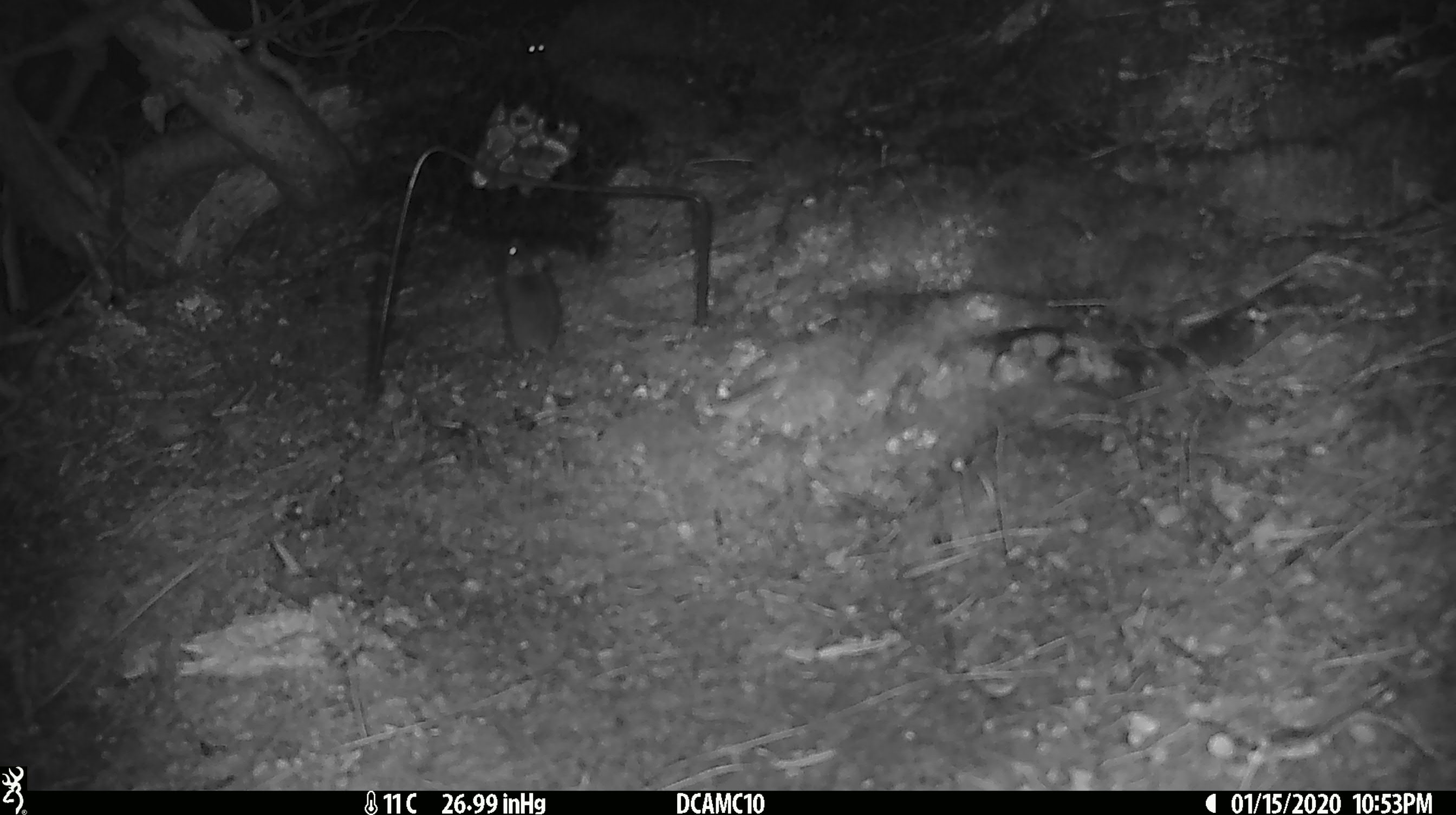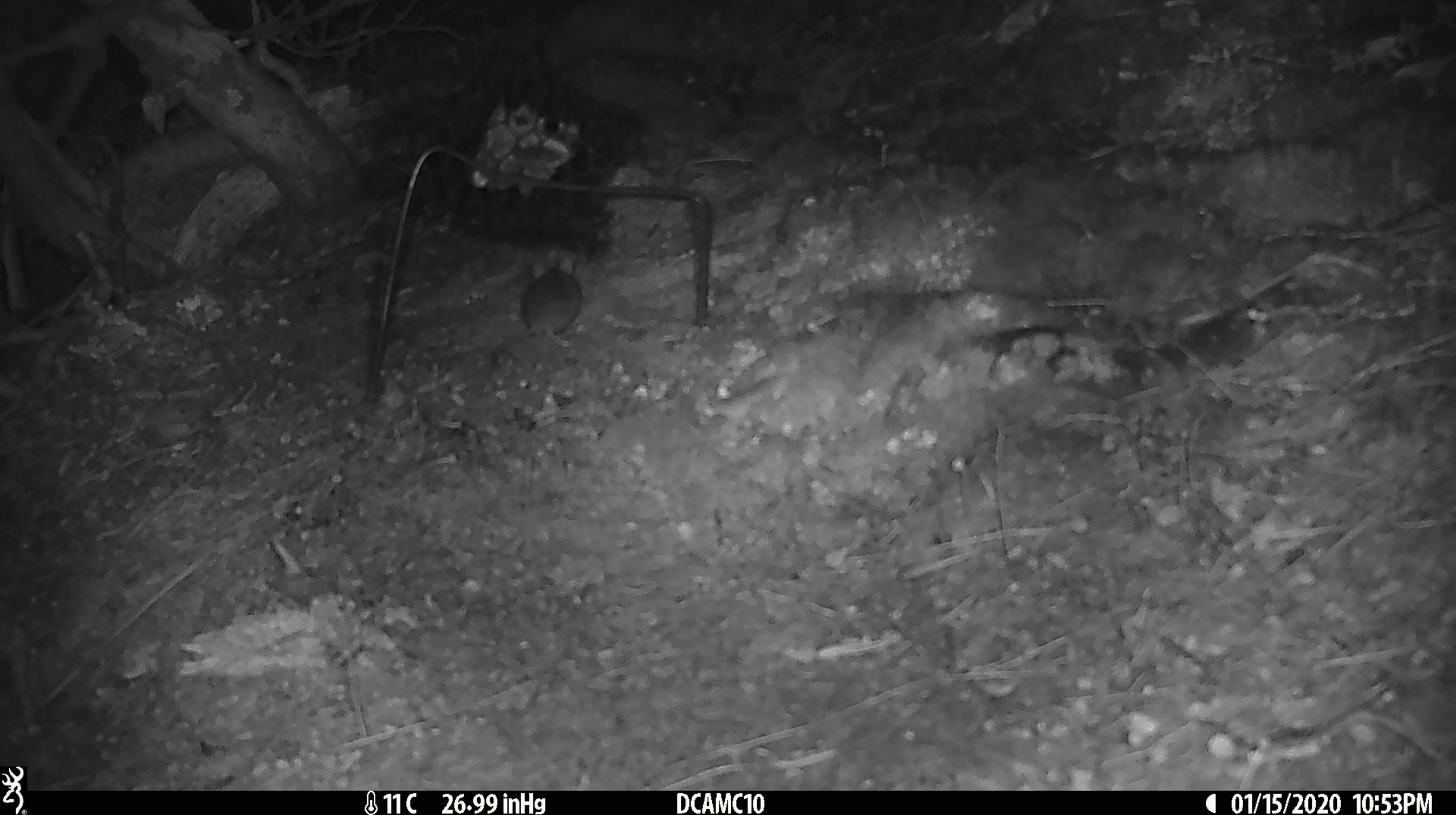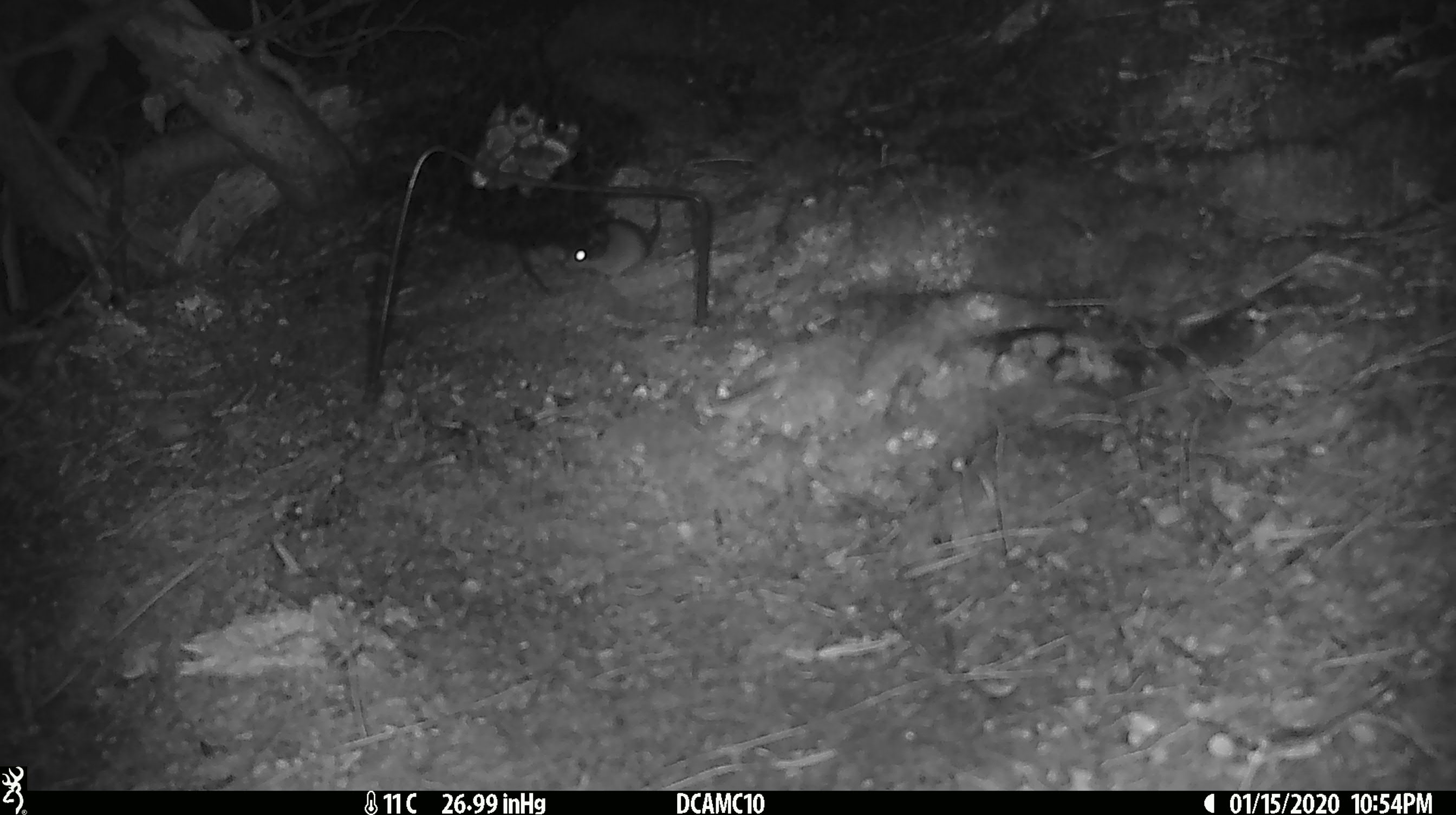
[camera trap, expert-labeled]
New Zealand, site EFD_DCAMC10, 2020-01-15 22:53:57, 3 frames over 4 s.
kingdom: Animalia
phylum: Chordata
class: Mammalia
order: Rodentia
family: Muridae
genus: Mus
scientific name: Mus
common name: mouse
Mouse (Mus).